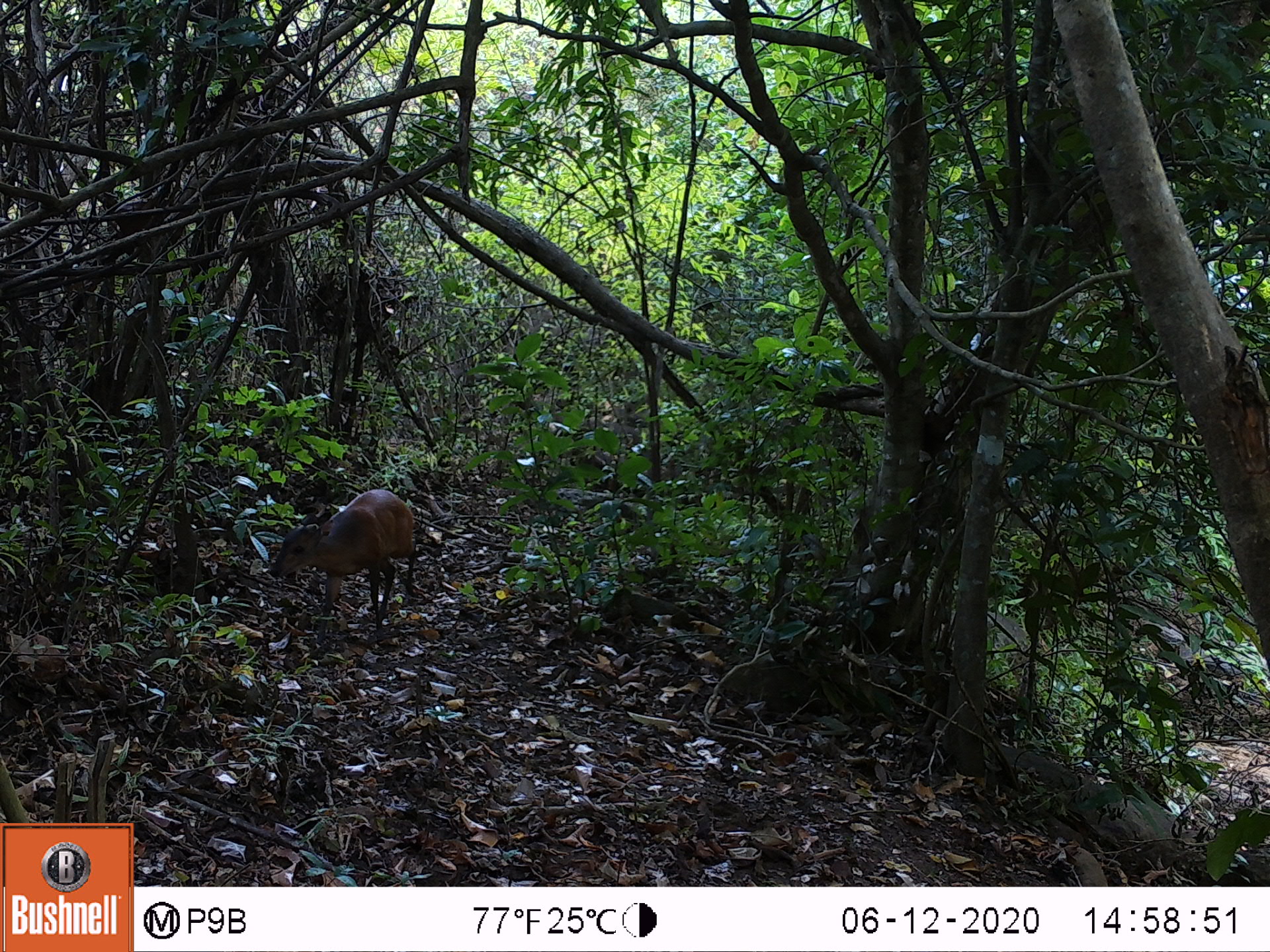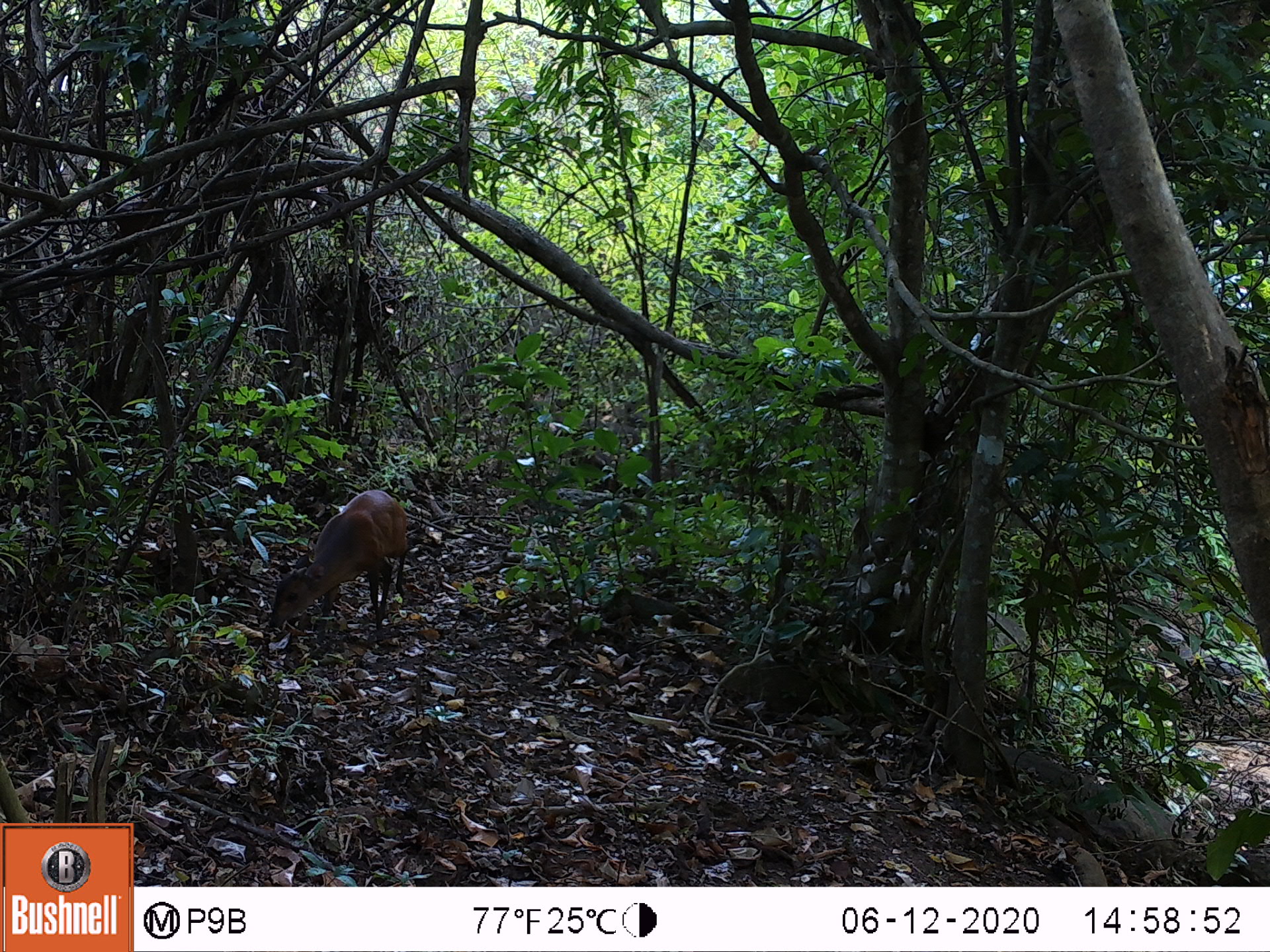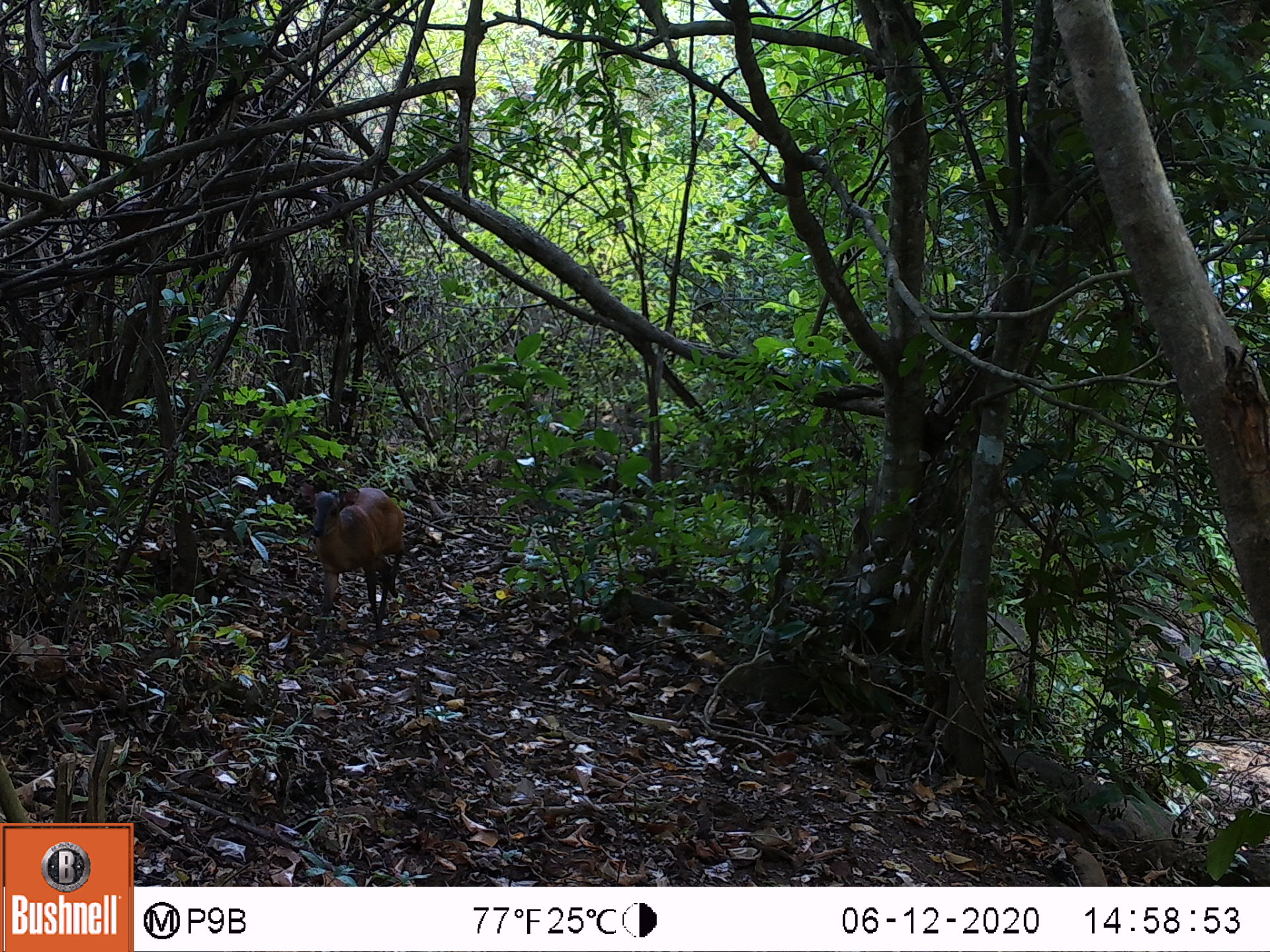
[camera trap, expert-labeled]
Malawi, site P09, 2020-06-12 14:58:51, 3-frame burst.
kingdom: Animalia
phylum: Chordata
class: Mammalia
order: Artiodactyla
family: Bovidae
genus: Cephalophorus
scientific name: Cephalophorus natalensis natalensis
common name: red duiker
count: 1